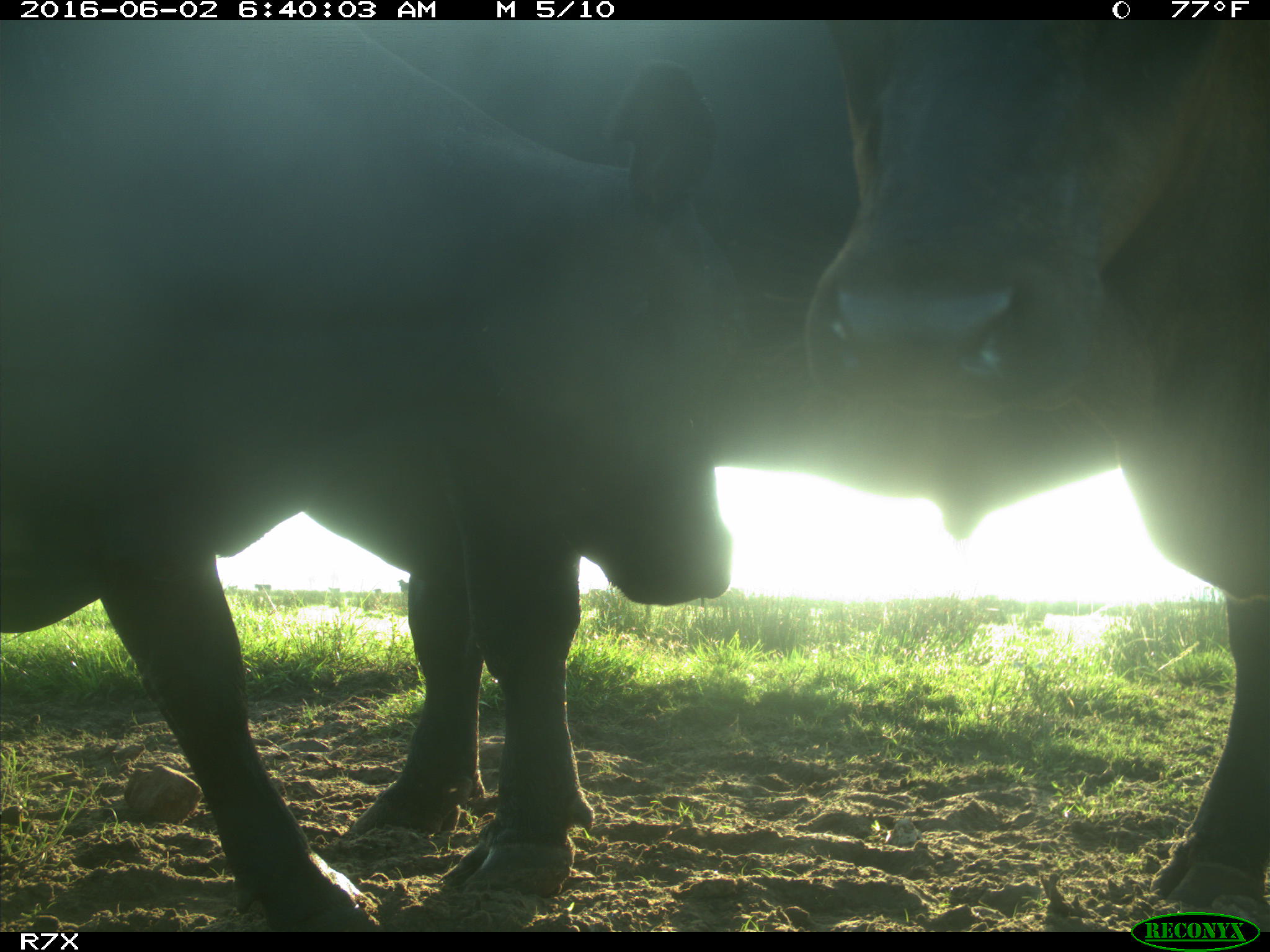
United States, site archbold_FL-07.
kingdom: Animalia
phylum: Chordata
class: Mammalia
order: Artiodactyla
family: Bovidae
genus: Bos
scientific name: Bos taurus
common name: domestic cow